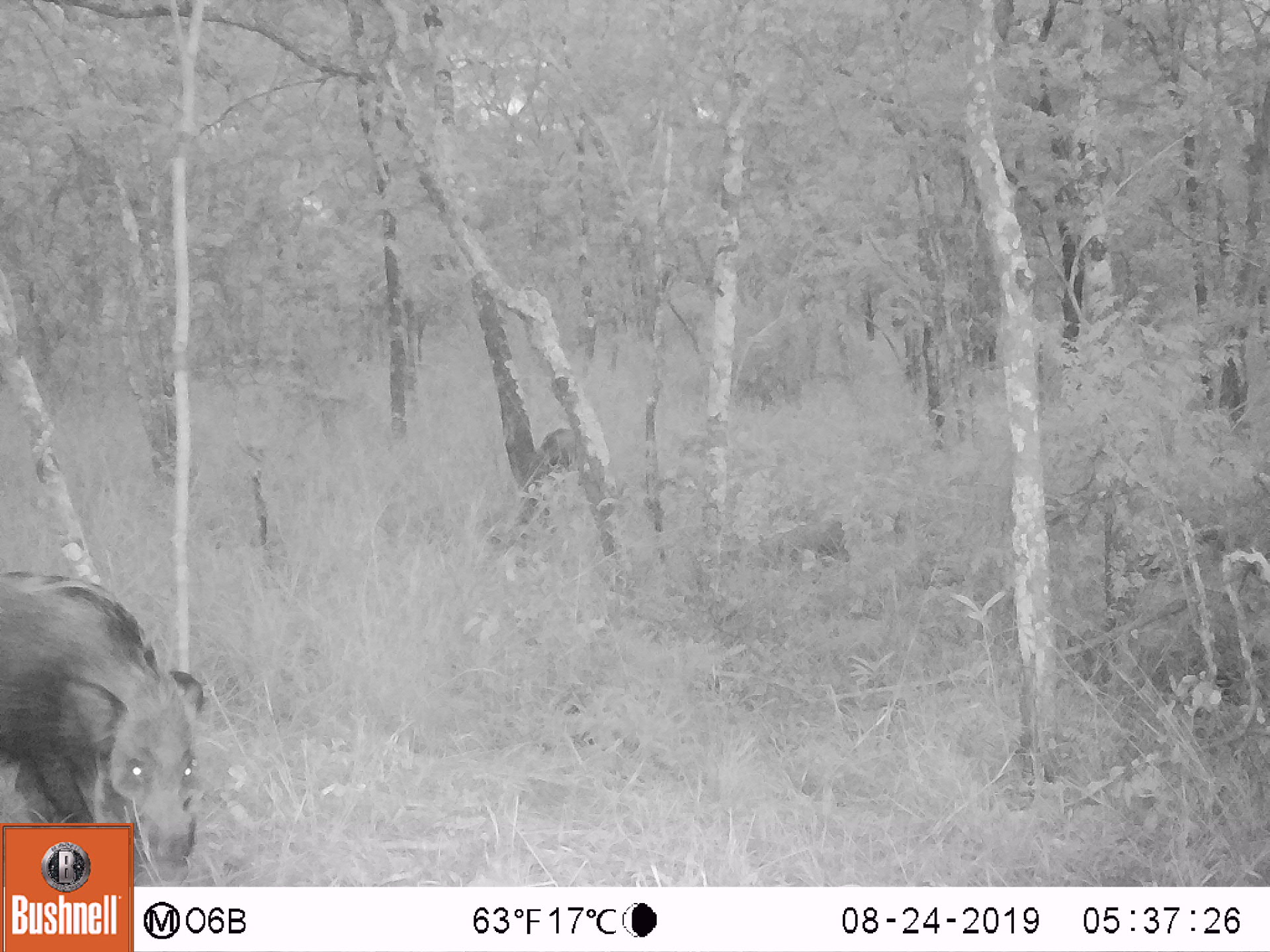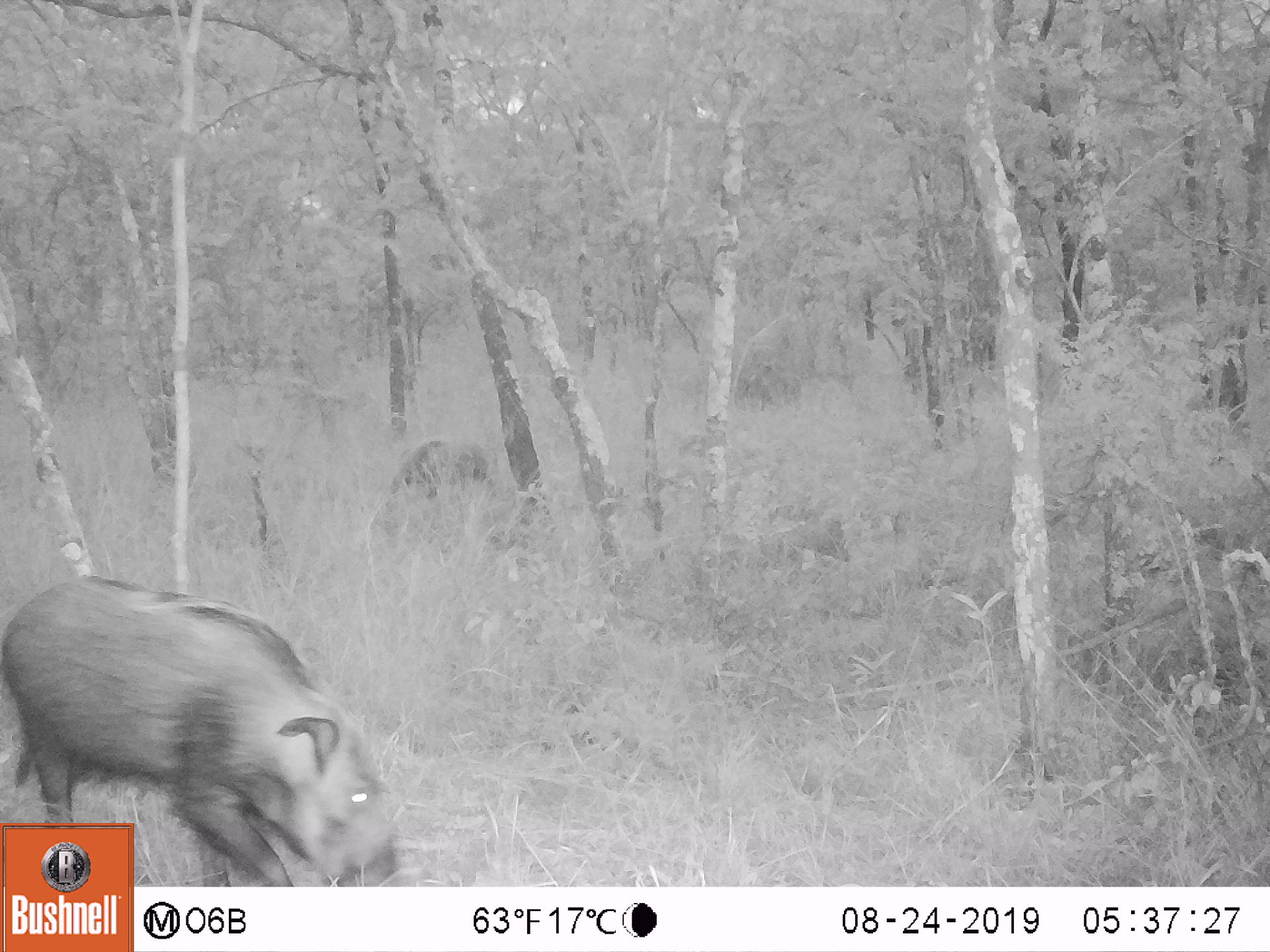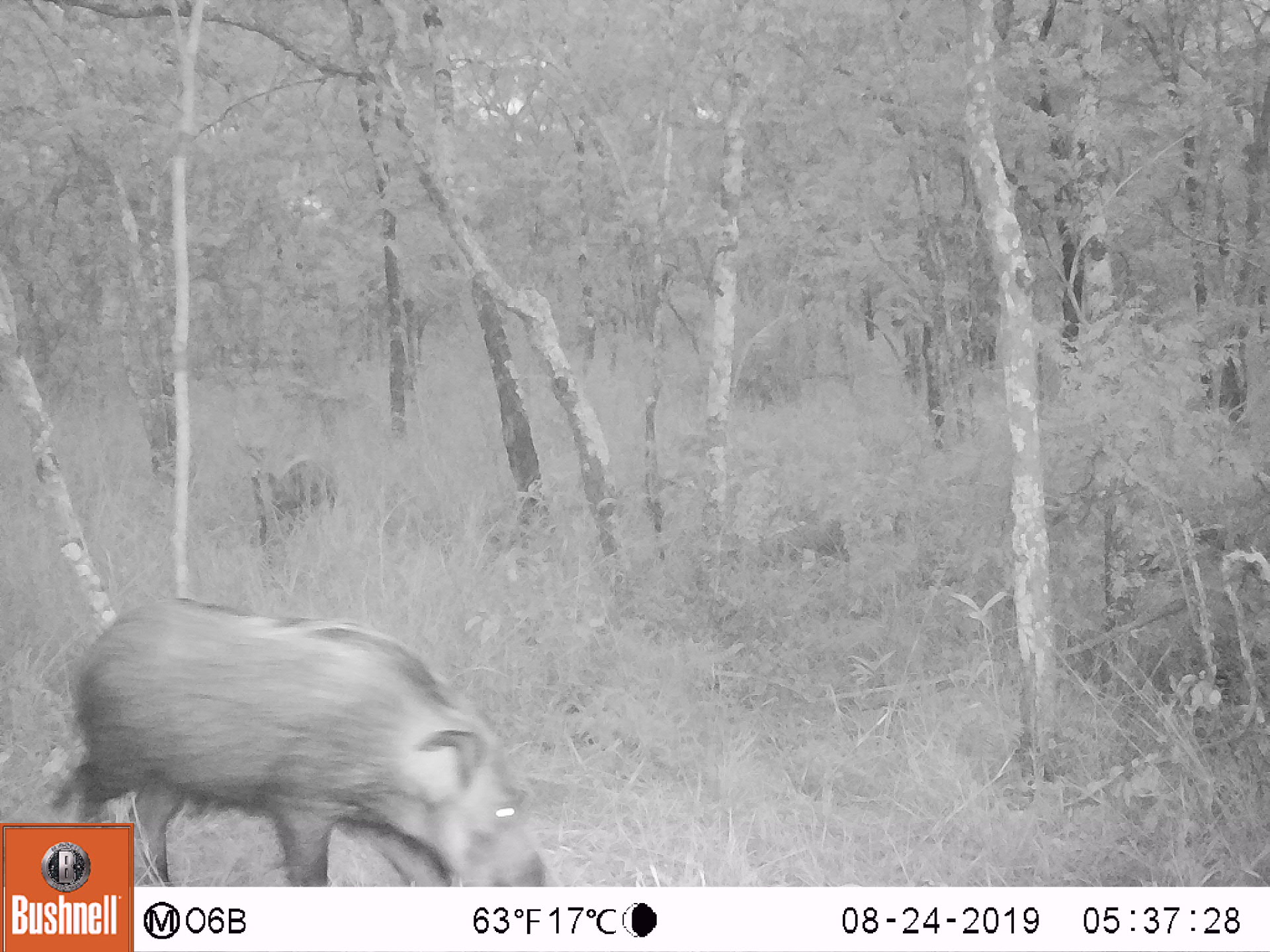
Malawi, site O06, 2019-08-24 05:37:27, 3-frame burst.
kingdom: Animalia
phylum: Chordata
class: Mammalia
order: Artiodactyla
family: Suidae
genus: Potamochoerus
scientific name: Potamochoerus larvatus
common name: bushpig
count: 2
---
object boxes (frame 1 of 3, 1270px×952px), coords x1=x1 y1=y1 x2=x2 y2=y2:
bushpig: x1=1 y1=562 x2=210 y2=819; x1=523 y1=426 x2=587 y2=495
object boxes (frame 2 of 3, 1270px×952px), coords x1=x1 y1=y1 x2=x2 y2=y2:
bushpig: x1=134 y1=579 x2=401 y2=885; x1=385 y1=435 x2=499 y2=508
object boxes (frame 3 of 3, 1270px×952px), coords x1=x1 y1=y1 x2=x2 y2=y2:
bushpig: x1=134 y1=596 x2=555 y2=885; x1=248 y1=451 x2=356 y2=551